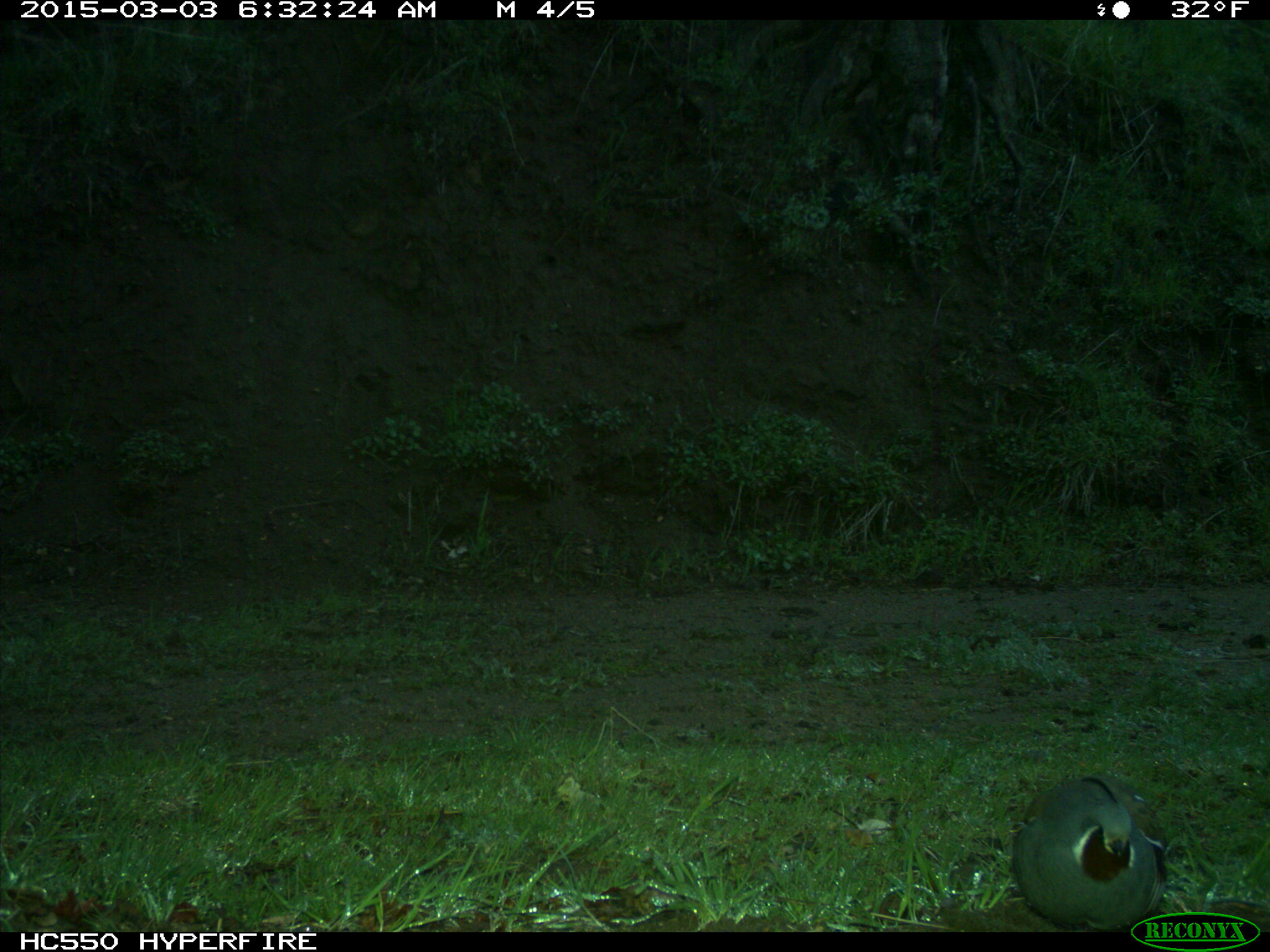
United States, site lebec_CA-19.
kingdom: Animalia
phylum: Chordata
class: Aves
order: Galliformes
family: Odontophoridae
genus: Callipepla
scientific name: Callipepla californica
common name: california quail